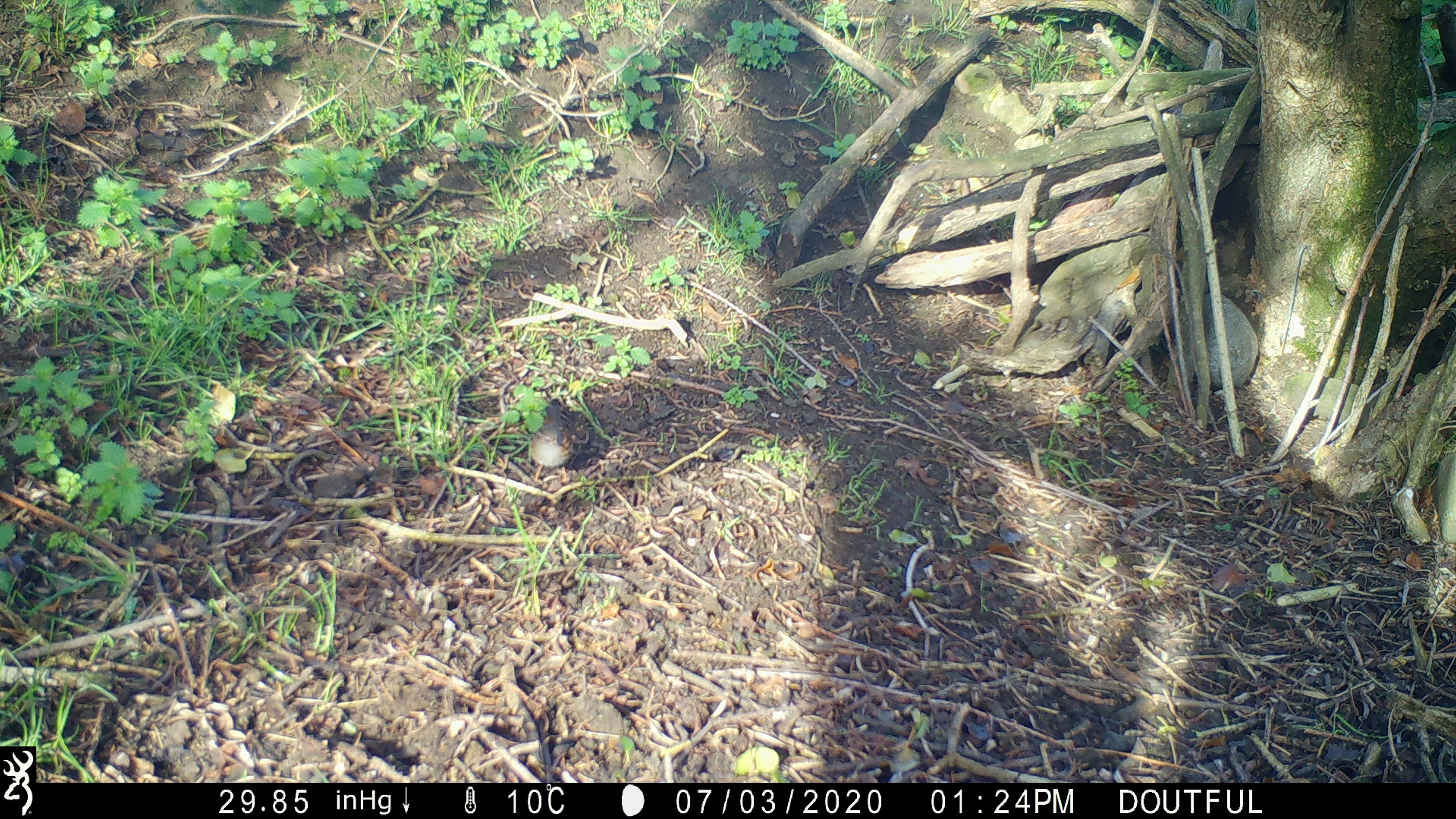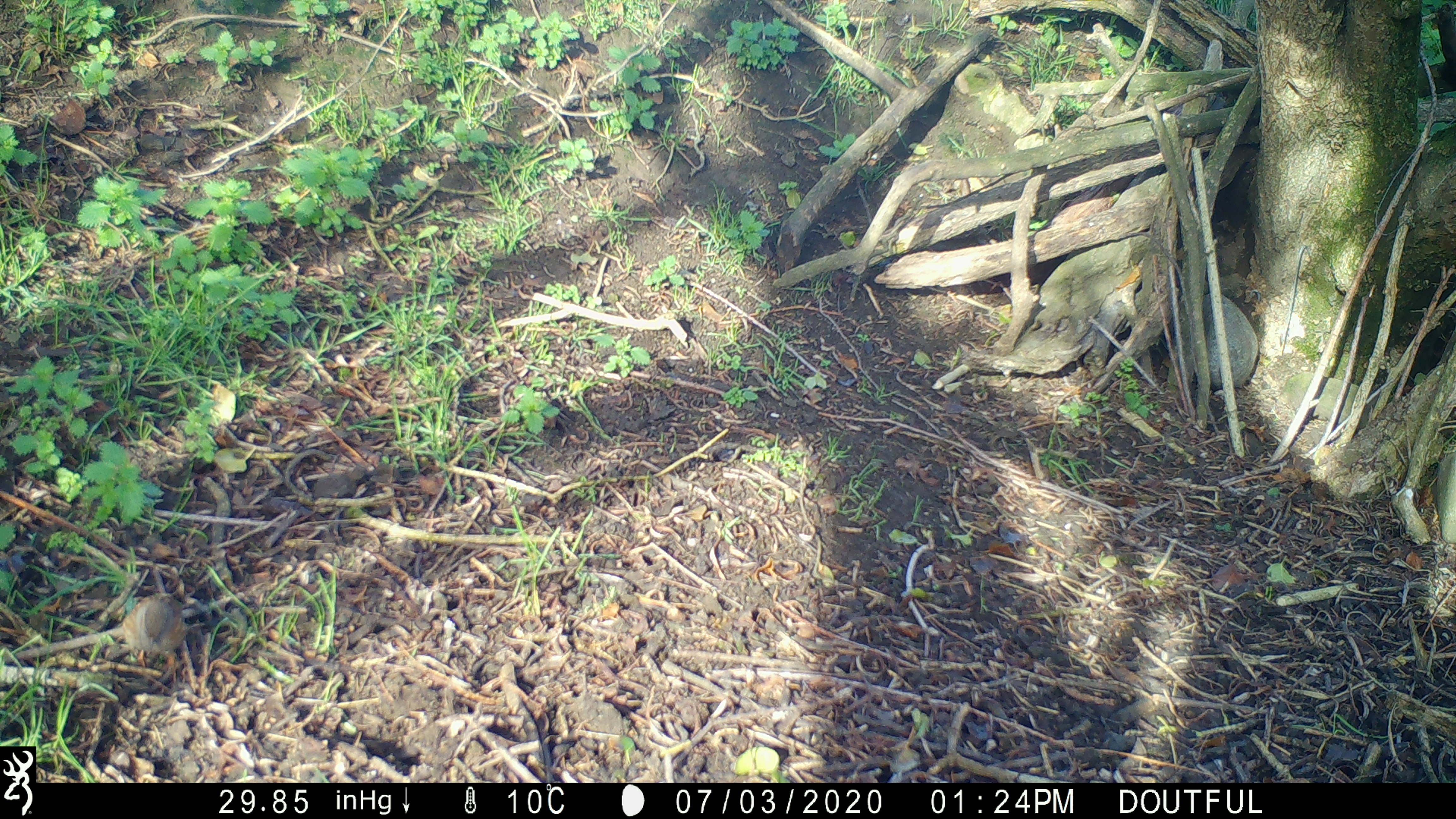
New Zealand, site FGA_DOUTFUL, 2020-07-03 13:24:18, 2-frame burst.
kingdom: Animalia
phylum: Chordata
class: Aves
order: Passeriformes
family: Prunellidae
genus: Prunella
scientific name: Prunella modularis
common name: dunnock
Dunnock (Prunella modularis).